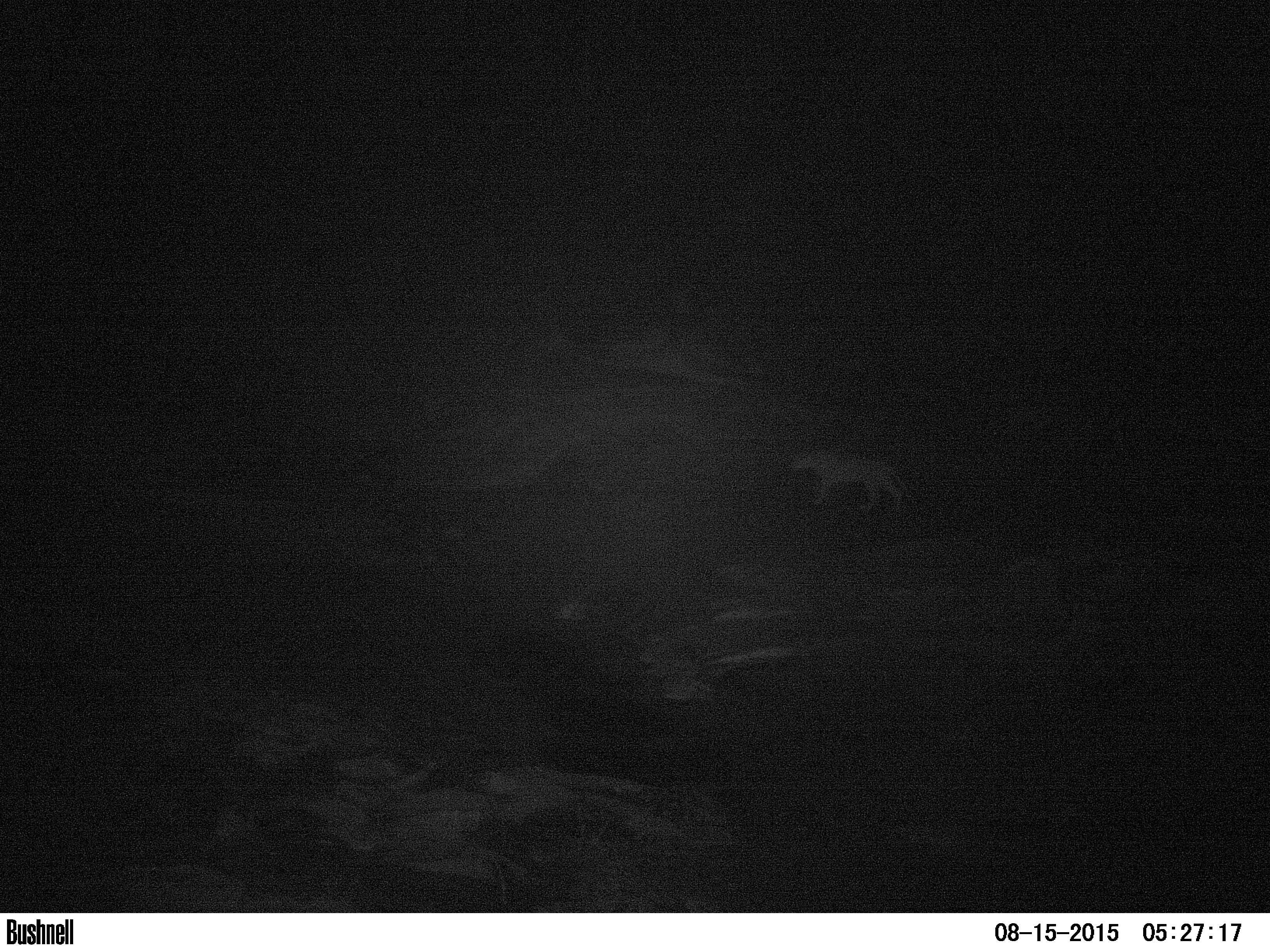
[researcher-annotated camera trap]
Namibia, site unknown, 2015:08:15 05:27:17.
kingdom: Animalia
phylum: Chordata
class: Mammalia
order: Carnivora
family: Felidae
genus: Panthera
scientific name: Panthera leo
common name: lion